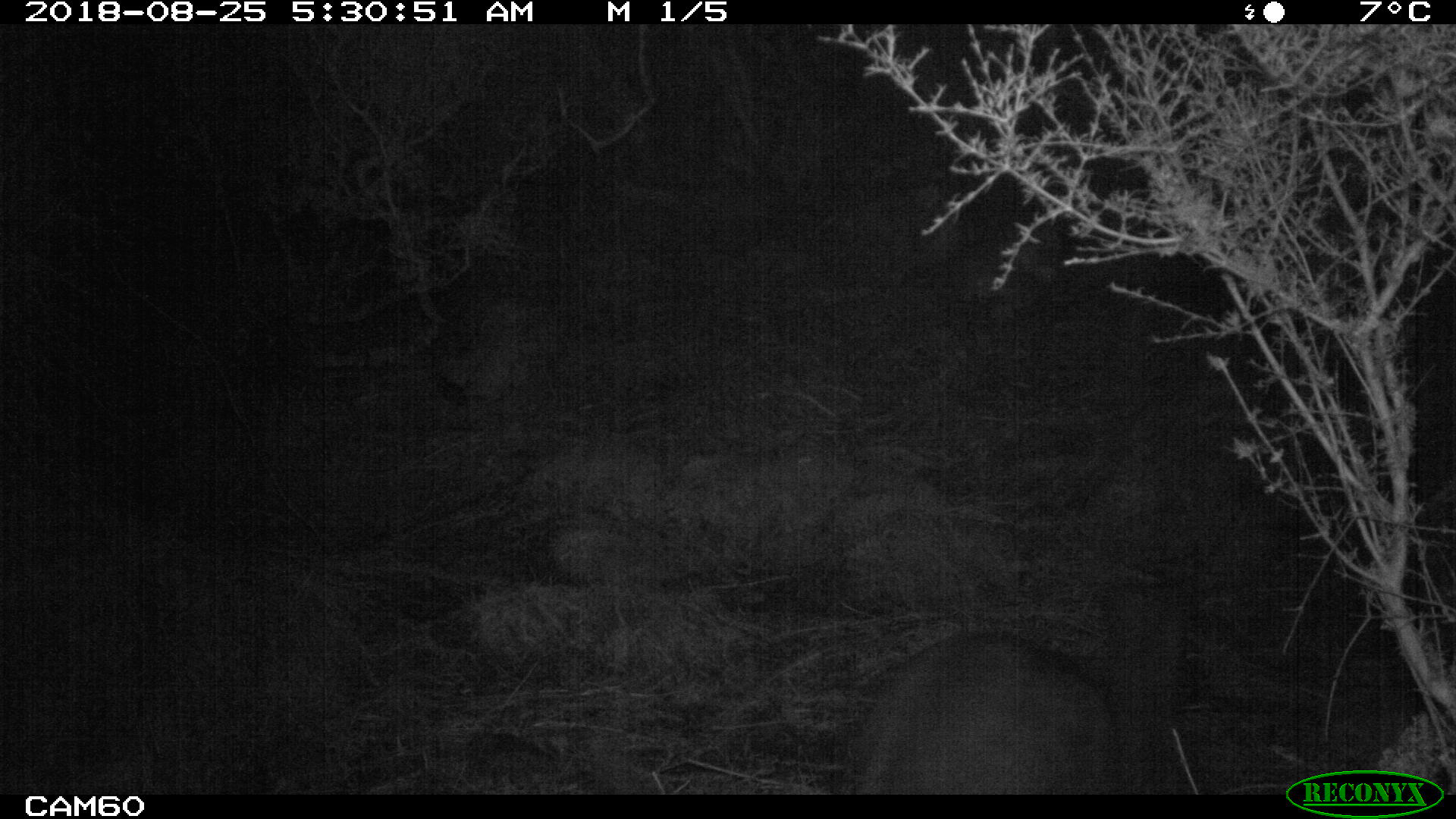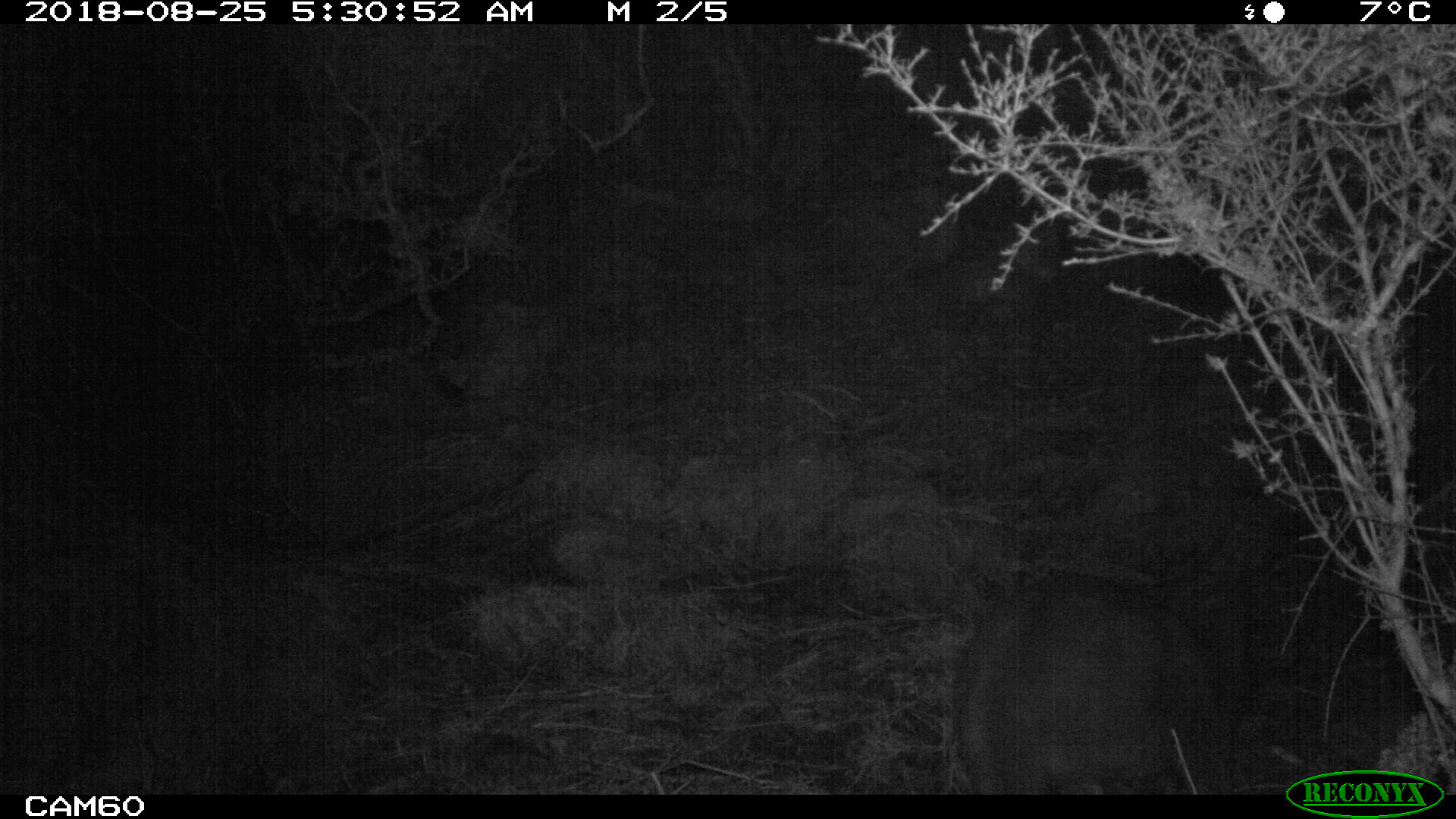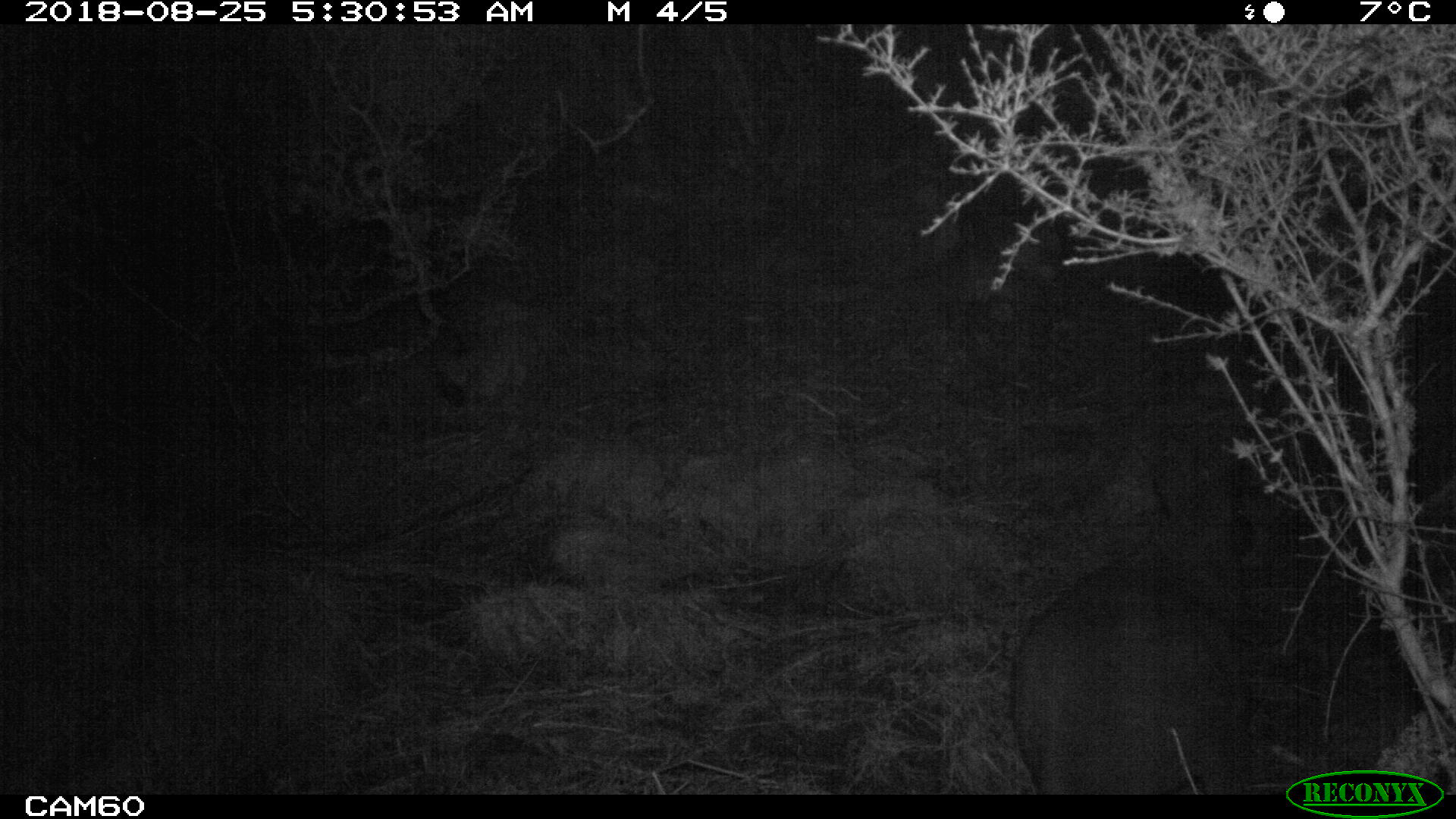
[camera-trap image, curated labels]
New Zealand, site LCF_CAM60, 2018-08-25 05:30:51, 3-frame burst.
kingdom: Animalia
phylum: Chordata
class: Mammalia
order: Diprotodontia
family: Macropodidae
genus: Notamacropus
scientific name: Notamacropus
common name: wallaby